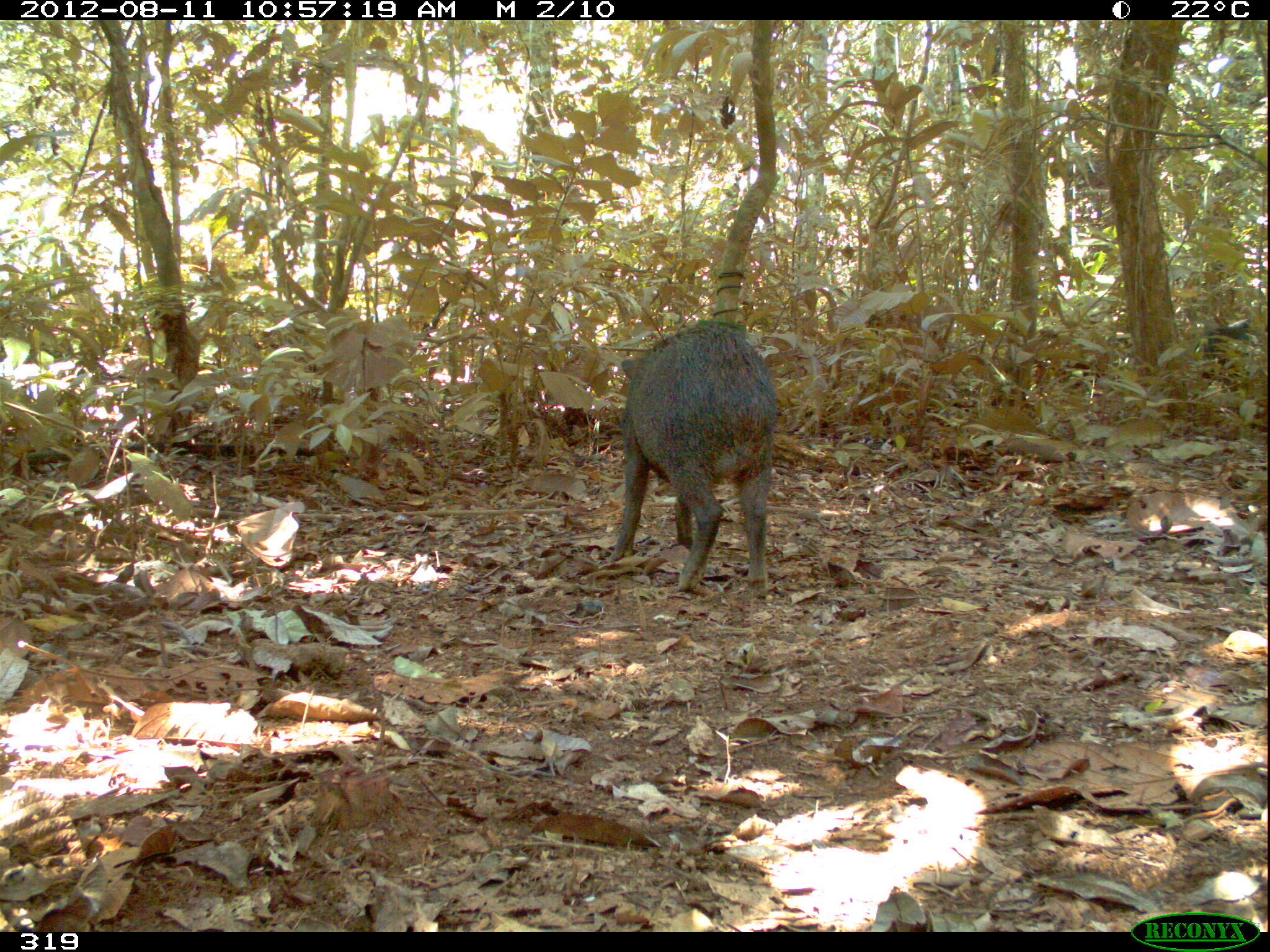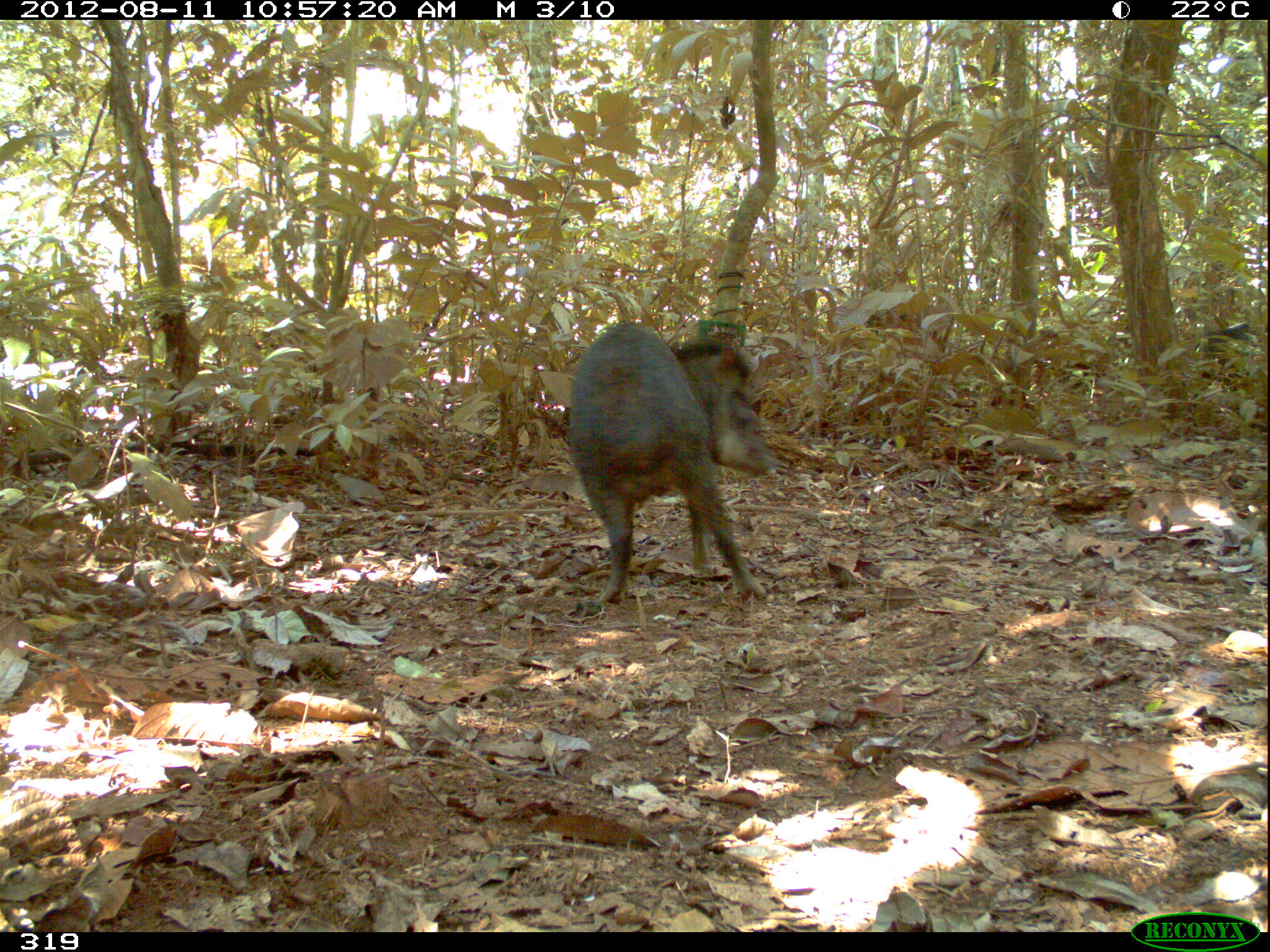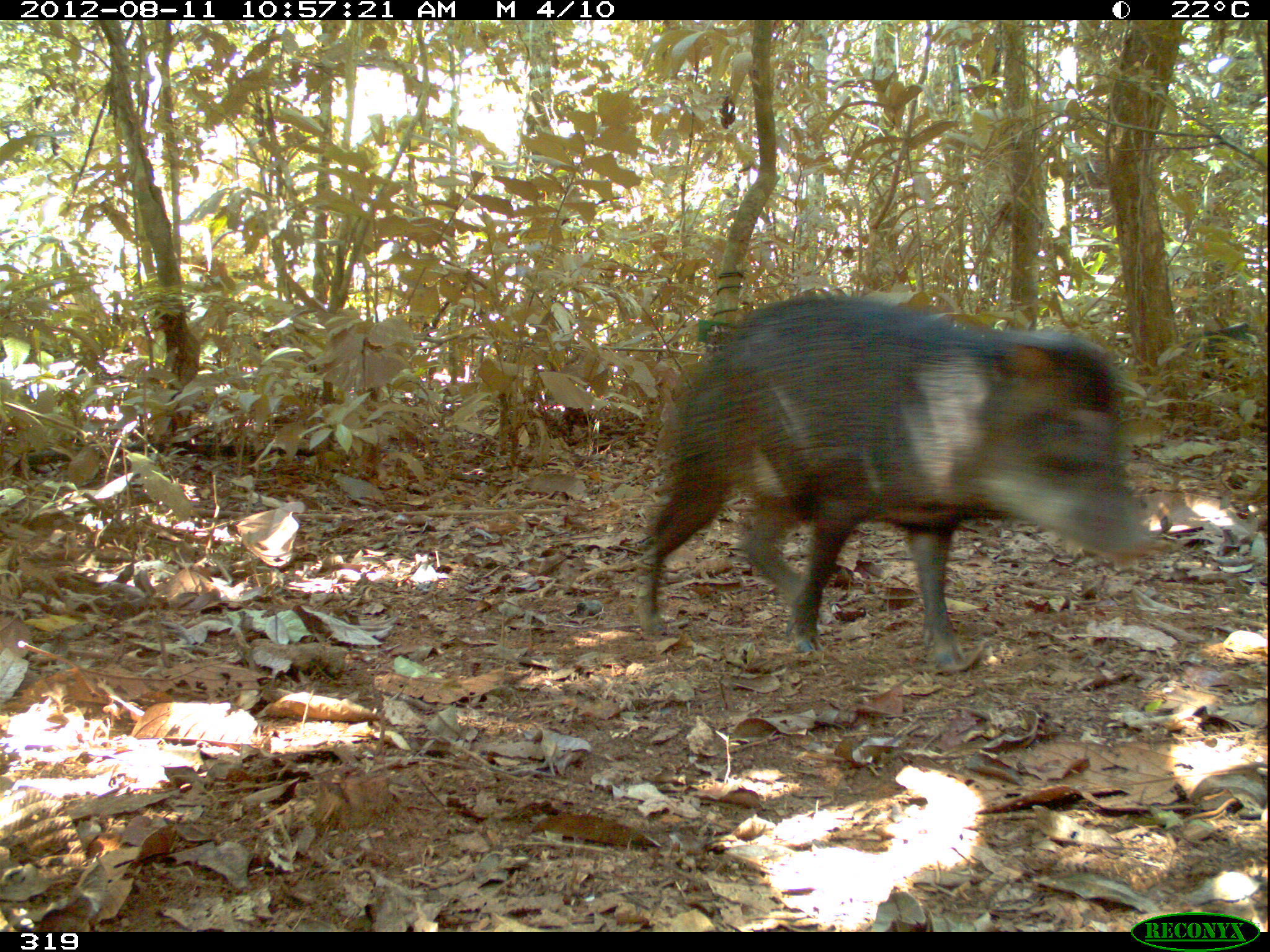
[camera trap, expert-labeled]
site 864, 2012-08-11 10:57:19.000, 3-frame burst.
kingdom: Animalia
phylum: Chordata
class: Mammalia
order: Artiodactyla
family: Tayassuidae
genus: Tayassu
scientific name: Tayassu pecari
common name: white-lipped peccary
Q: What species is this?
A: Tayassu pecari (white-lipped peccary).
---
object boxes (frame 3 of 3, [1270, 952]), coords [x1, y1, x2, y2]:
tayassu pecari: [637, 294, 1149, 669]